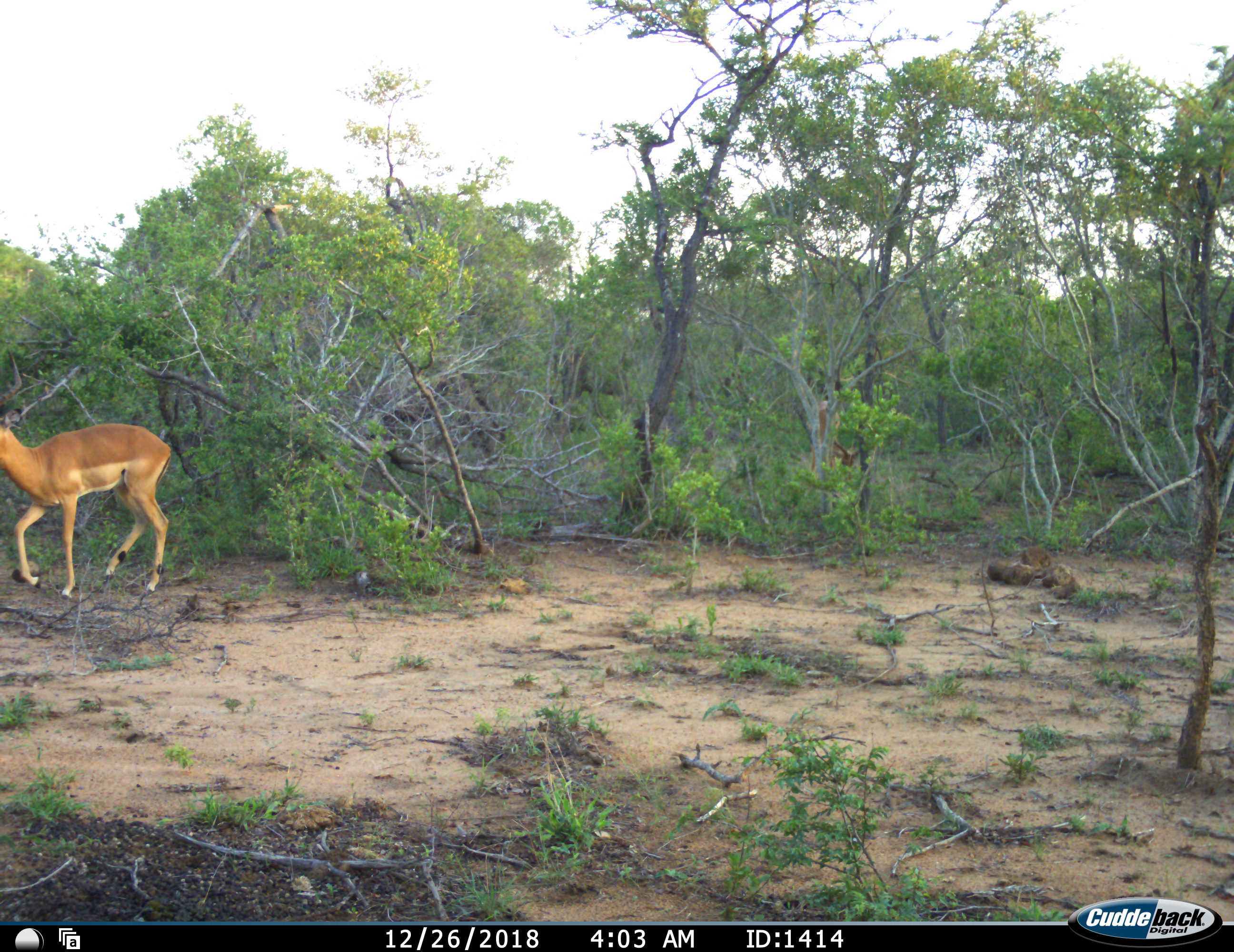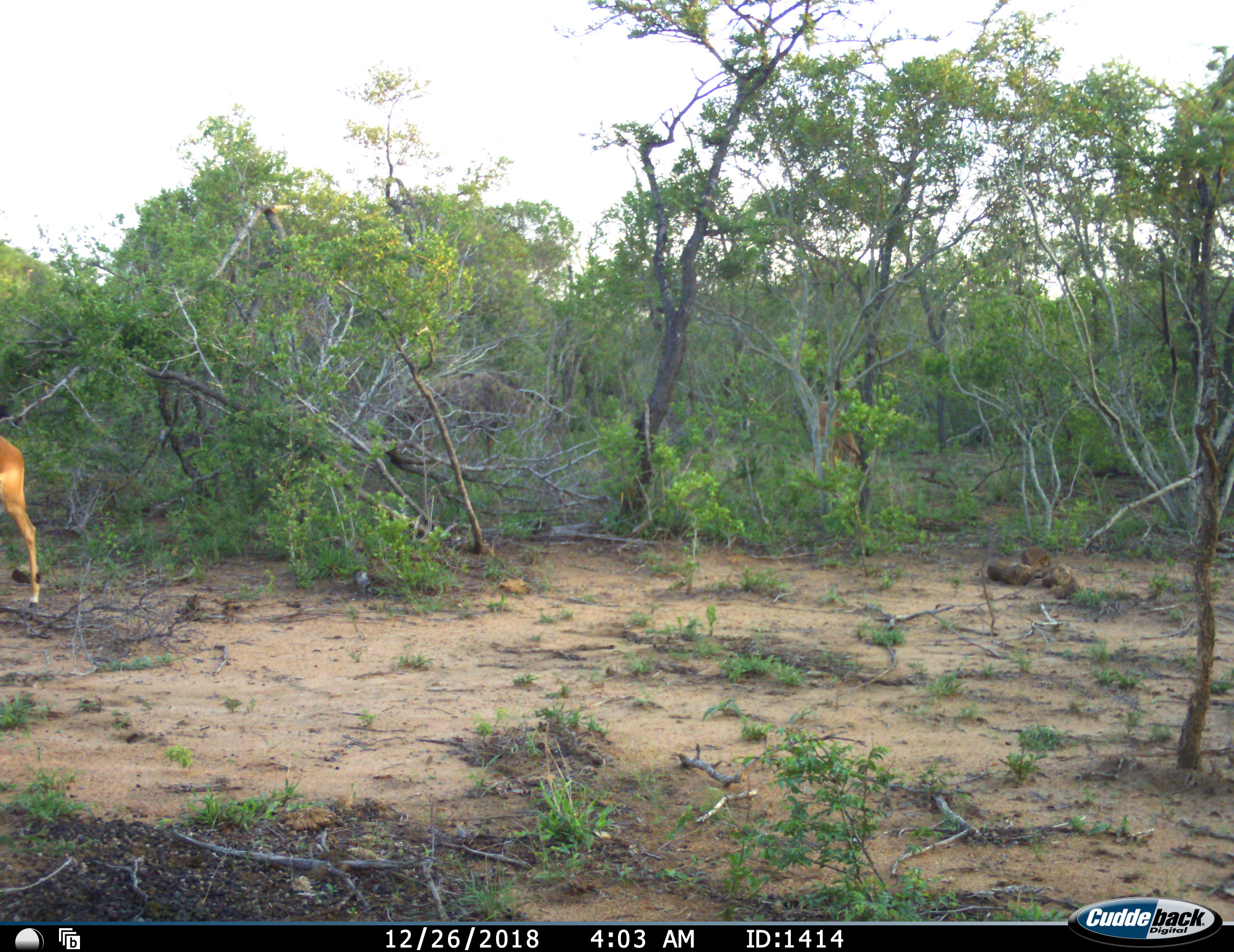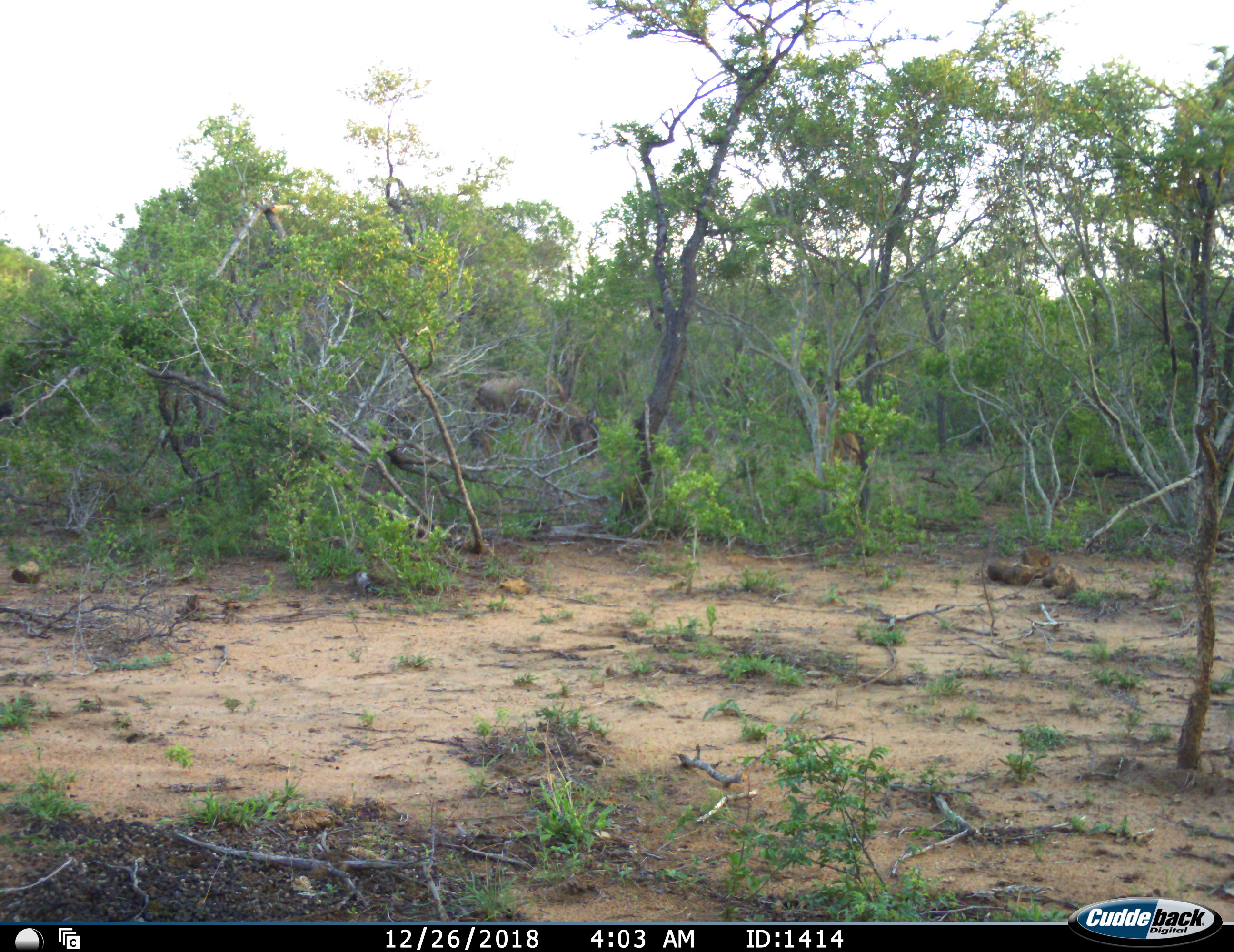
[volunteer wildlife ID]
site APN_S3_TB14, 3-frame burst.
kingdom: Animalia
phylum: Chordata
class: Mammalia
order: Artiodactyla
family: Bovidae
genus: Aepyceros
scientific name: Aepyceros melampus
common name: impala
Impala (Aepyceros melampus), count 2. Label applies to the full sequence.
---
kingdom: Animalia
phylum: Chordata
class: Mammalia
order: Artiodactyla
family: Bovidae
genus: Connochaetes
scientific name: Connochaetes taurinus taurinus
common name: blue wildebeest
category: wildebeestblue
Wildebeestblue (blue wildebeest) (Connochaetes taurinus taurinus), count 2. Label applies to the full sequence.